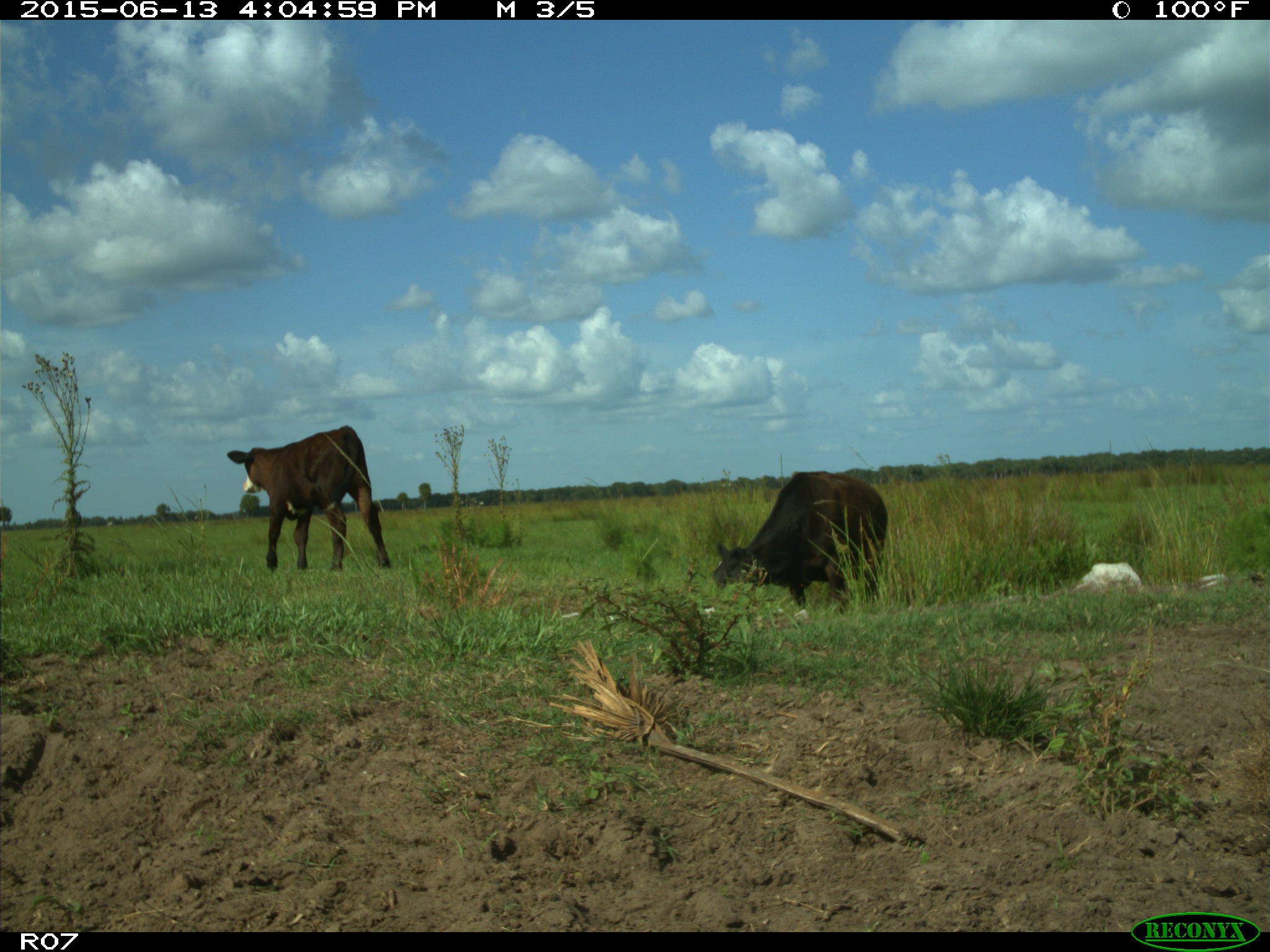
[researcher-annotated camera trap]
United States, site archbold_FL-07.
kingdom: Animalia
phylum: Chordata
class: Mammalia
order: Artiodactyla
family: Bovidae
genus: Bos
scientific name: Bos taurus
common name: domestic cow